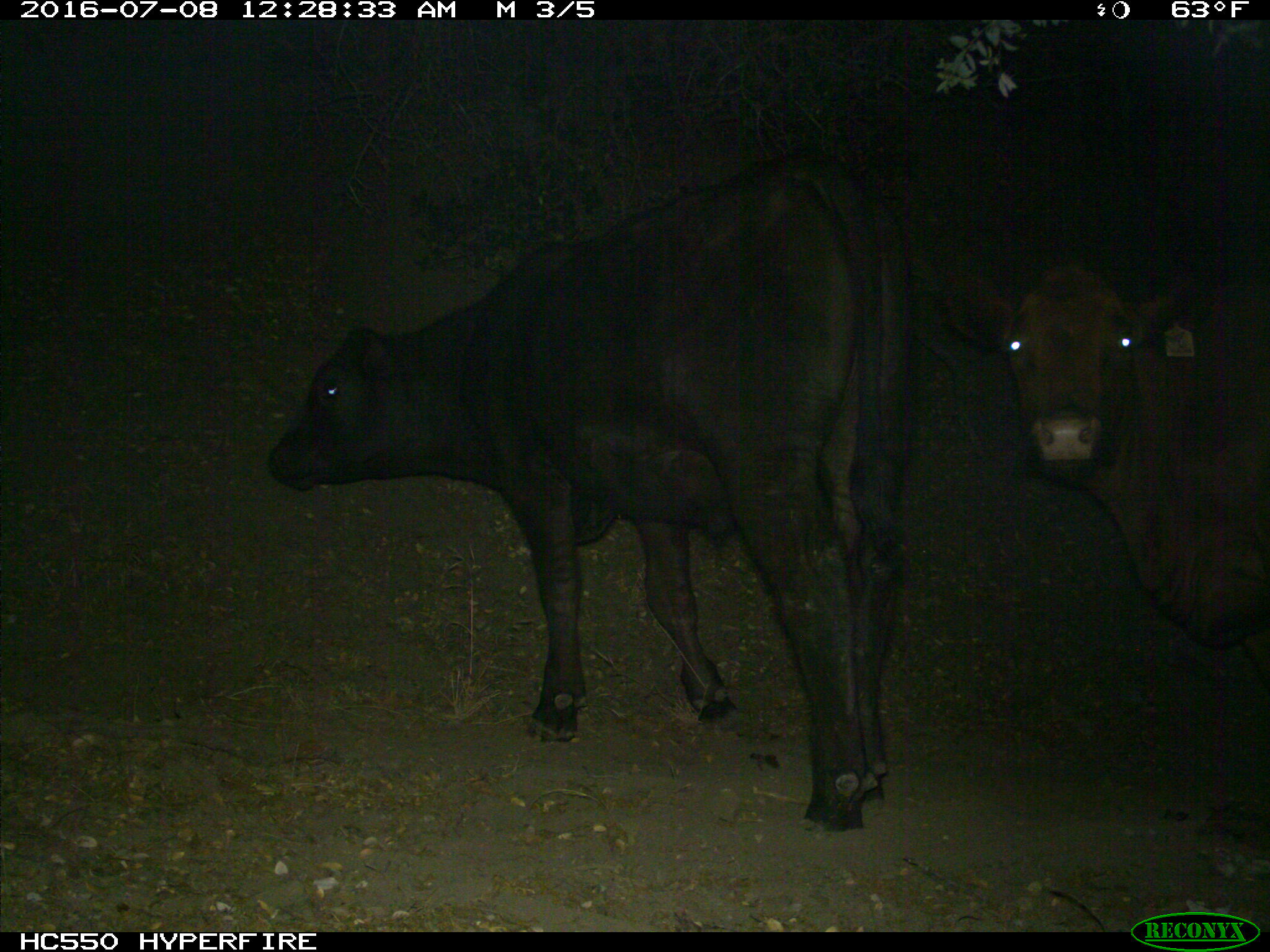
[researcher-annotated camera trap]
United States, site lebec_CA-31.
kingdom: Animalia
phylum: Chordata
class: Mammalia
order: Artiodactyla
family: Bovidae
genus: Bos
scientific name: Bos taurus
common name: domestic cow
Bos taurus (domestic cow).